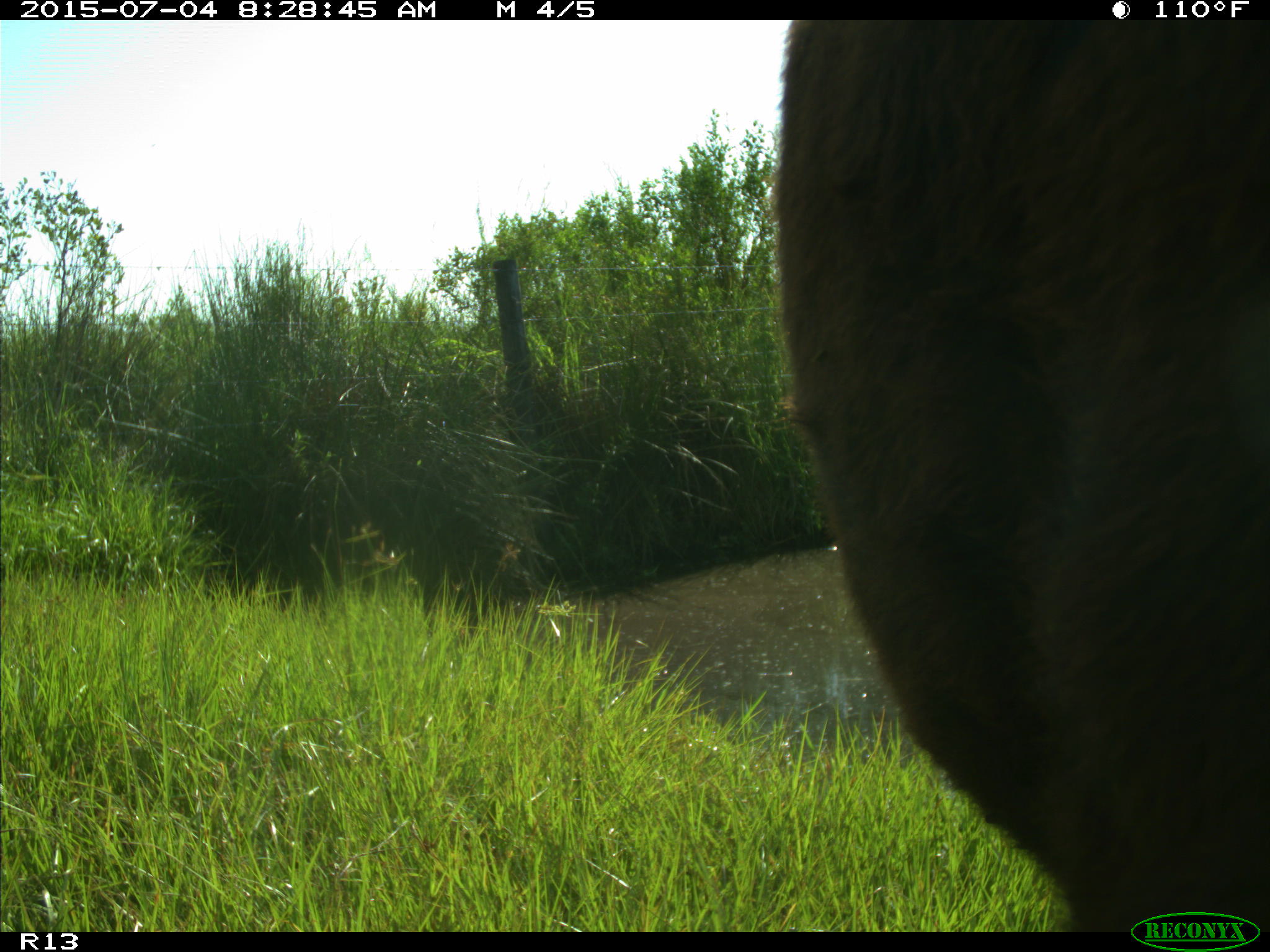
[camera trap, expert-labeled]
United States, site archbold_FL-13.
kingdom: Animalia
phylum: Chordata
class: Mammalia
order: Artiodactyla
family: Bovidae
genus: Bos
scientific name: Bos taurus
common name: domestic cow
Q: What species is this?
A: Bos taurus (domestic cow).